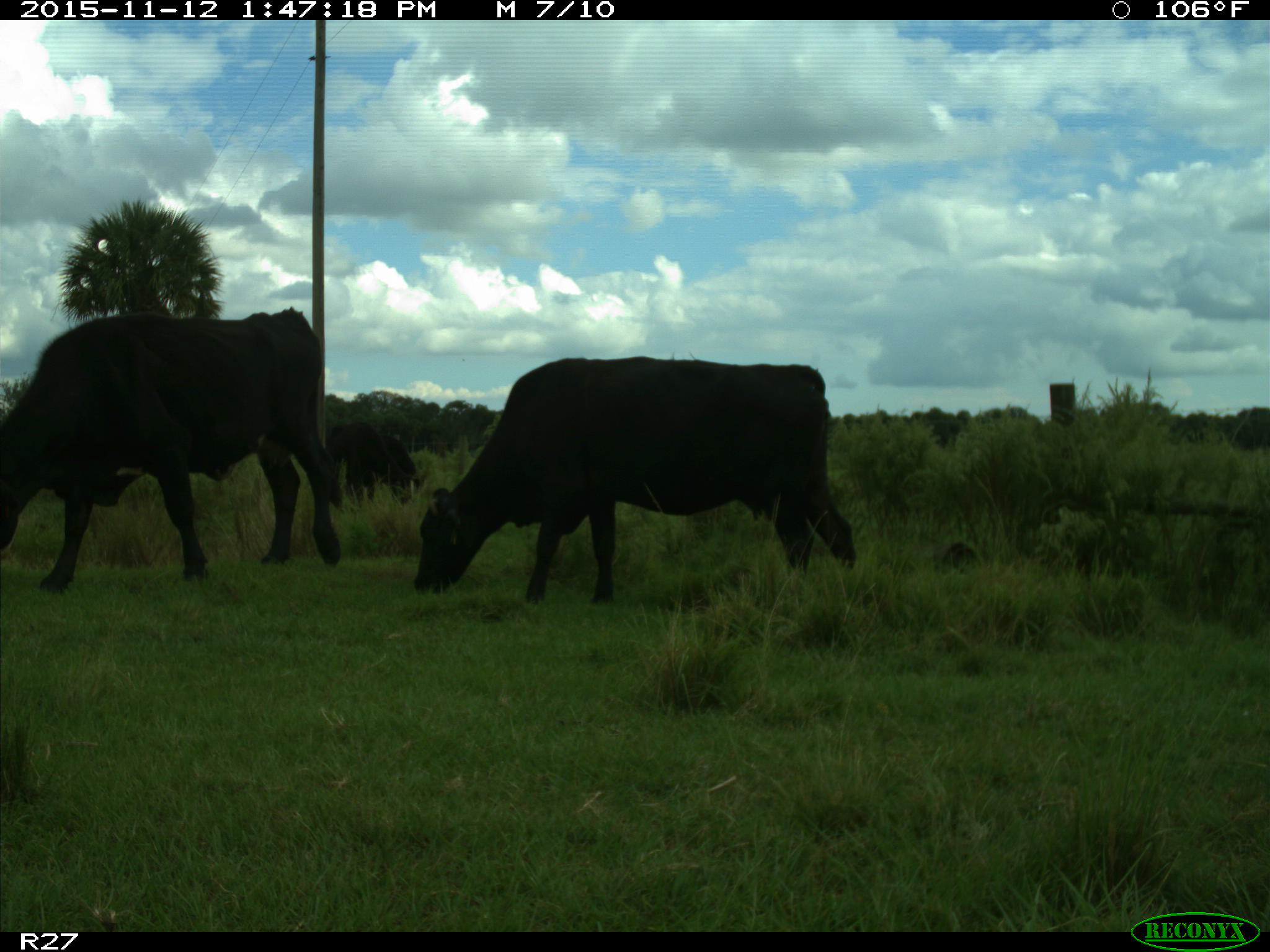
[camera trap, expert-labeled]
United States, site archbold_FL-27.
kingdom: Animalia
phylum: Chordata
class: Mammalia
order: Artiodactyla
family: Bovidae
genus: Bos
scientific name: Bos taurus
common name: domestic cow